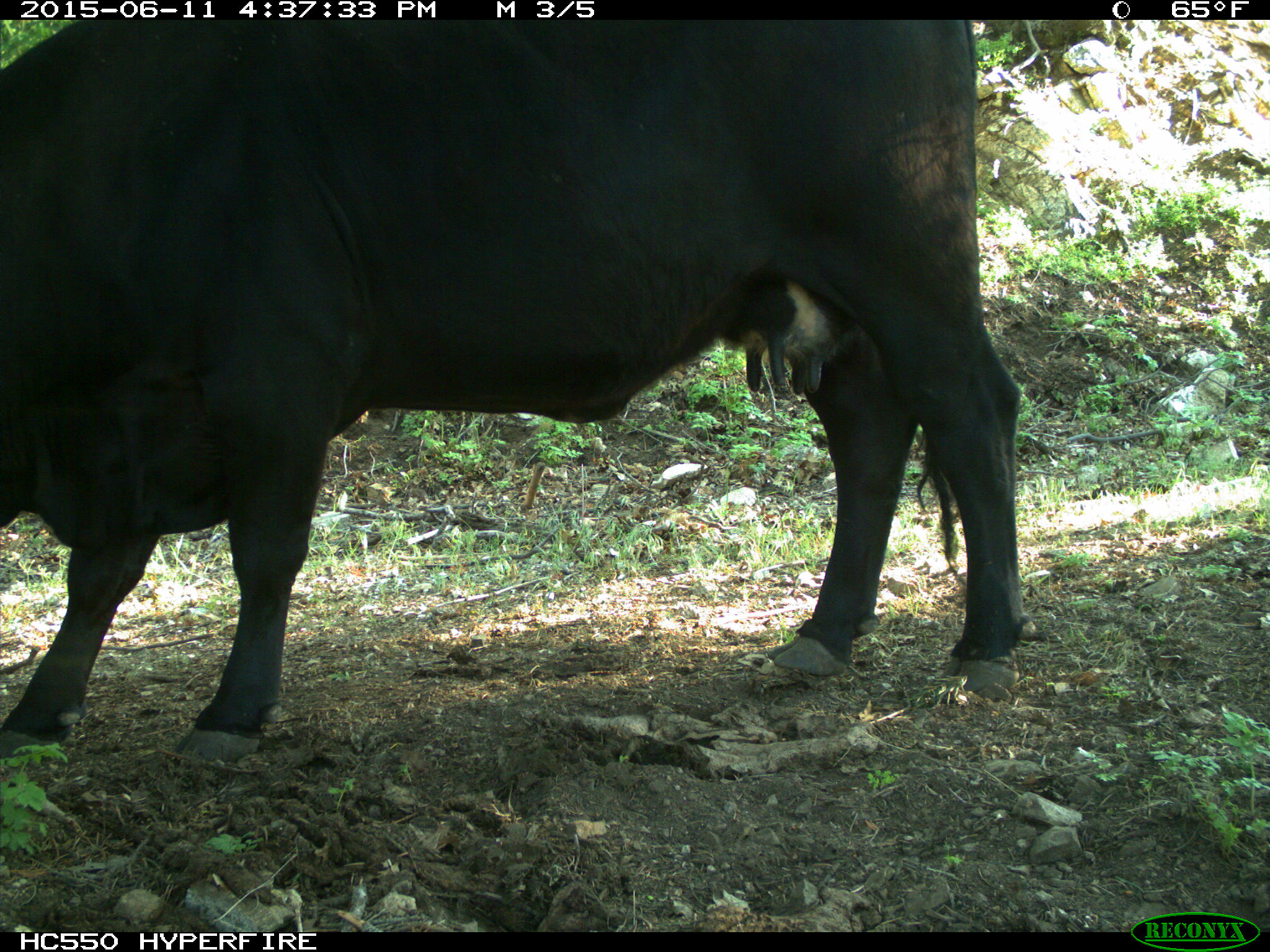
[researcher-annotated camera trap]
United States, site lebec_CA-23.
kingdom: Animalia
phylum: Chordata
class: Mammalia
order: Artiodactyla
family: Bovidae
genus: Bos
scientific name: Bos taurus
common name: domestic cow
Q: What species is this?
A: Bos taurus (domestic cow).